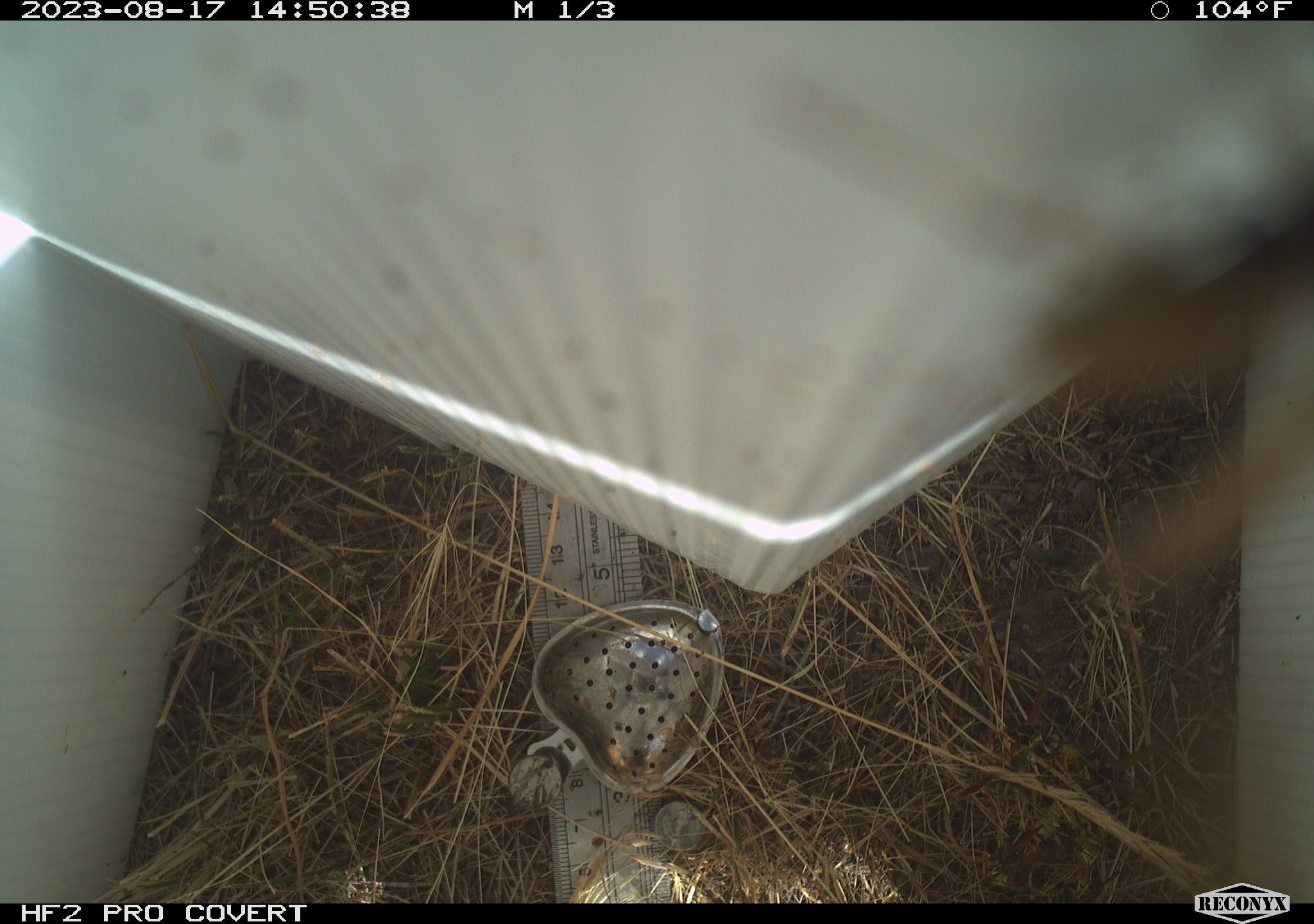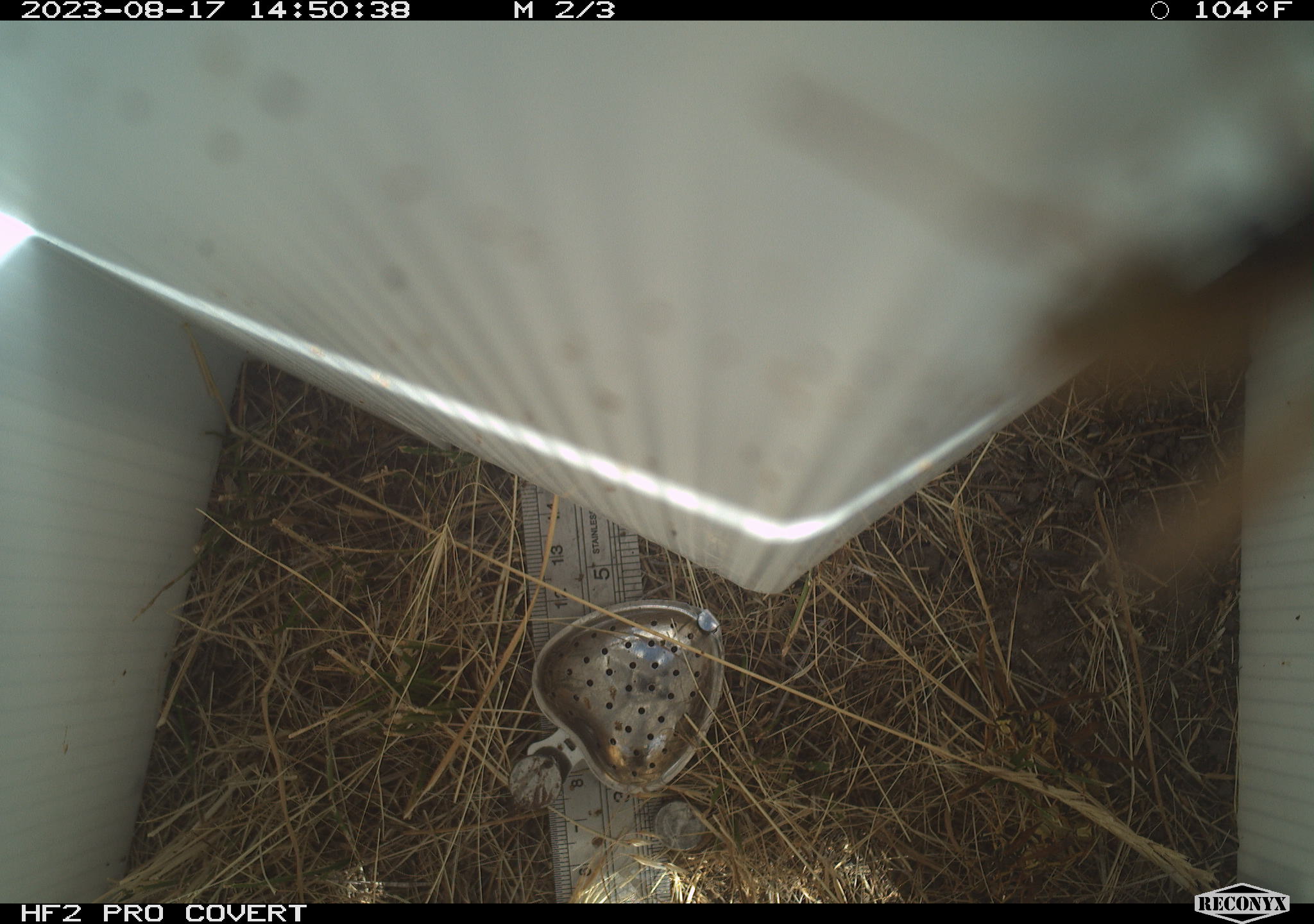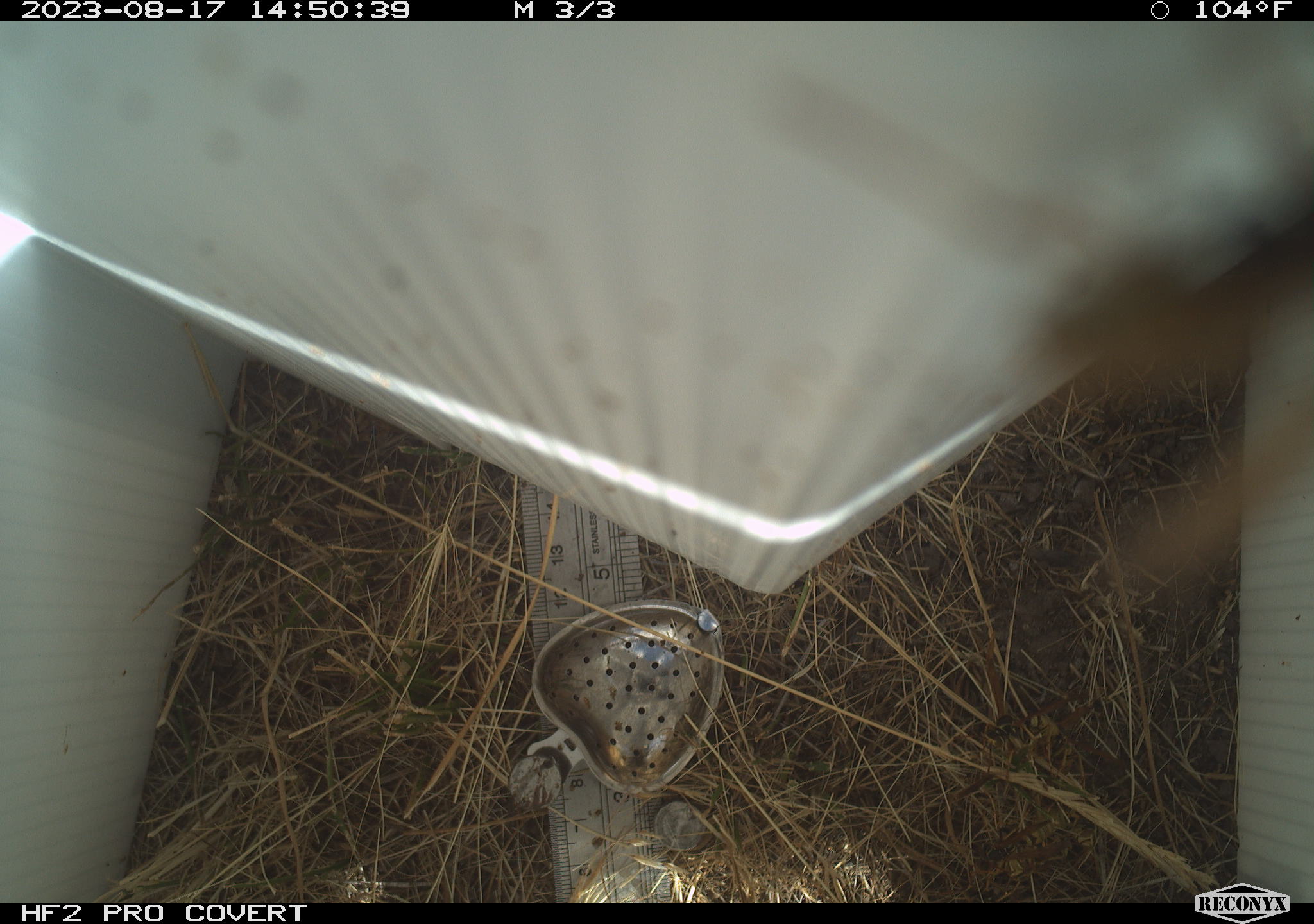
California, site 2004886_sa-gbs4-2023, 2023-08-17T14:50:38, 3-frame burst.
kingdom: Animalia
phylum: Arthropoda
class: Insecta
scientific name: Insecta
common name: insect